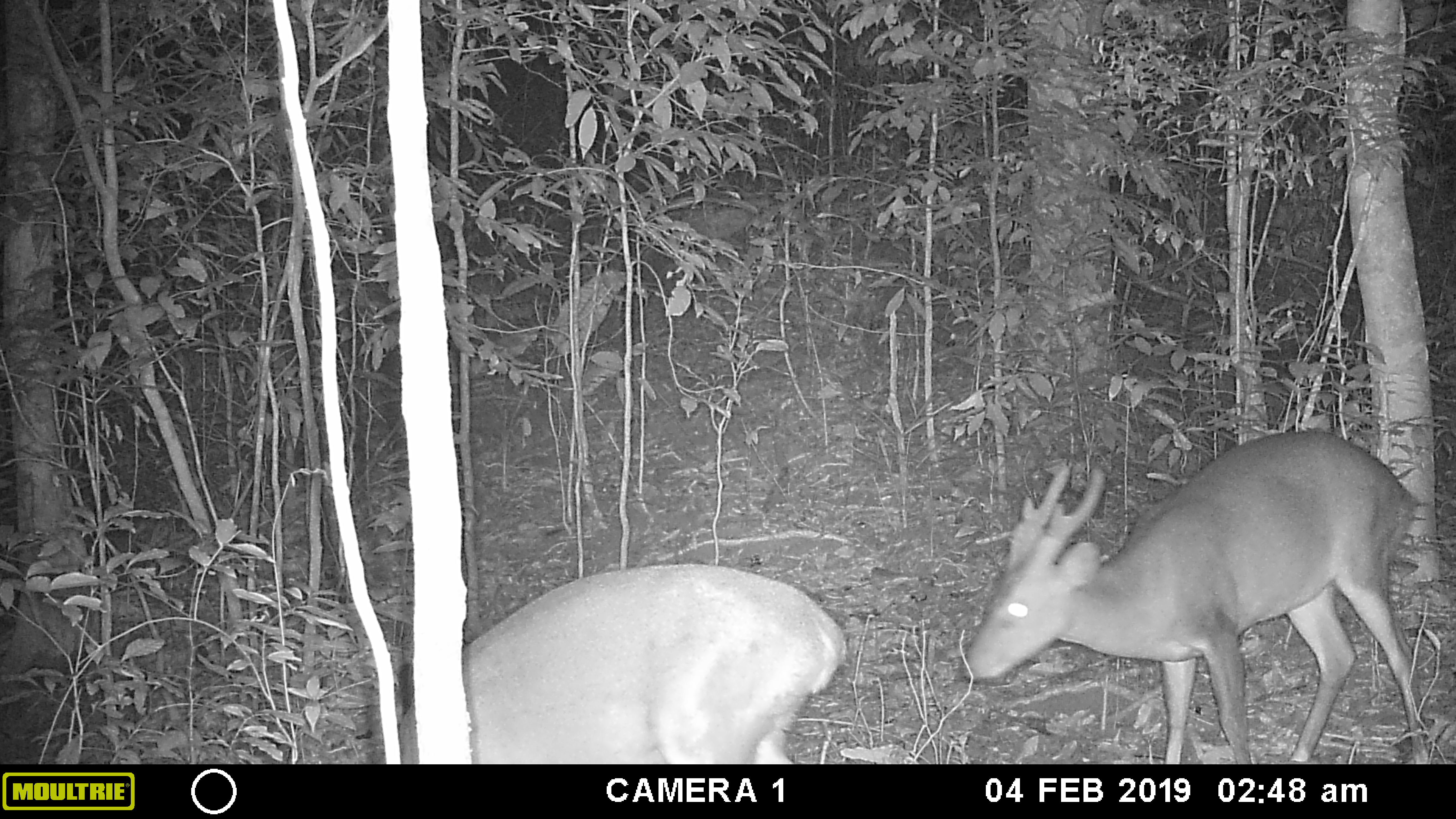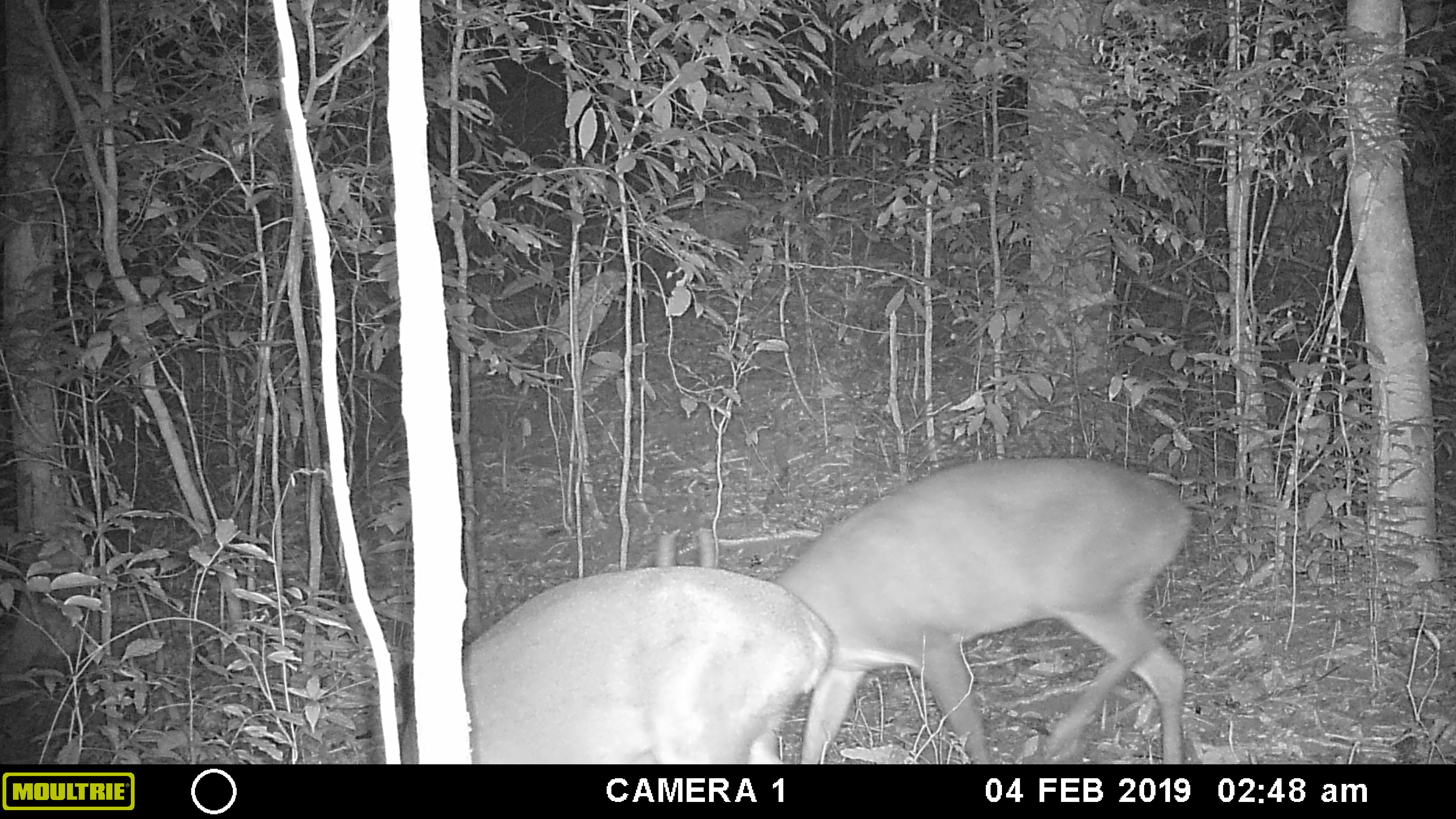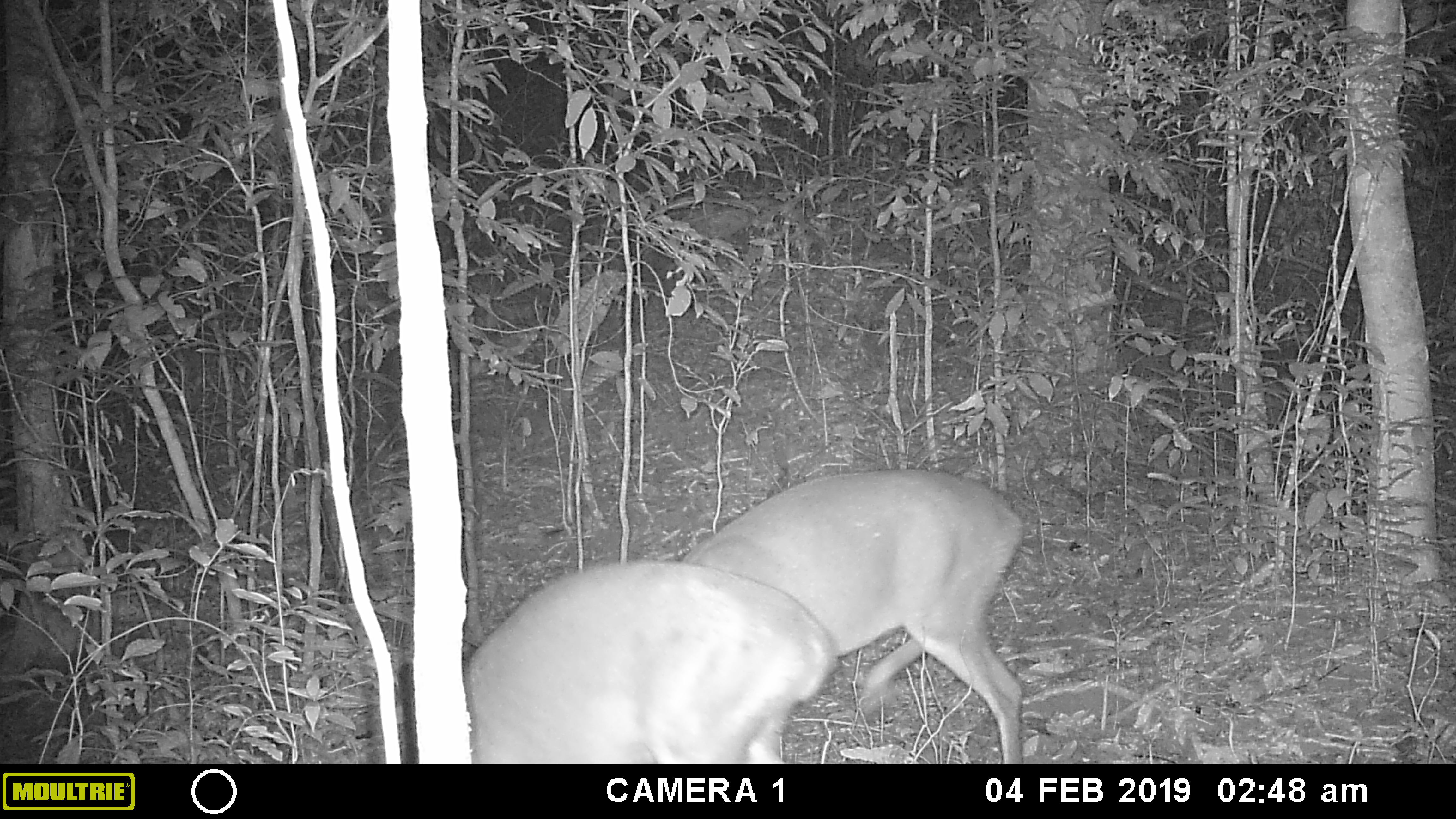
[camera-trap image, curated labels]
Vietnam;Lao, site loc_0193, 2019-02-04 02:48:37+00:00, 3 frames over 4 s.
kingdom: Animalia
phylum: Chordata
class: Mammalia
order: Artiodactyla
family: Cervidae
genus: Muntiacus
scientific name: Muntiacus vuquangensis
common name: large-antlered muntjac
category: large antlered muntjac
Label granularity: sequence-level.